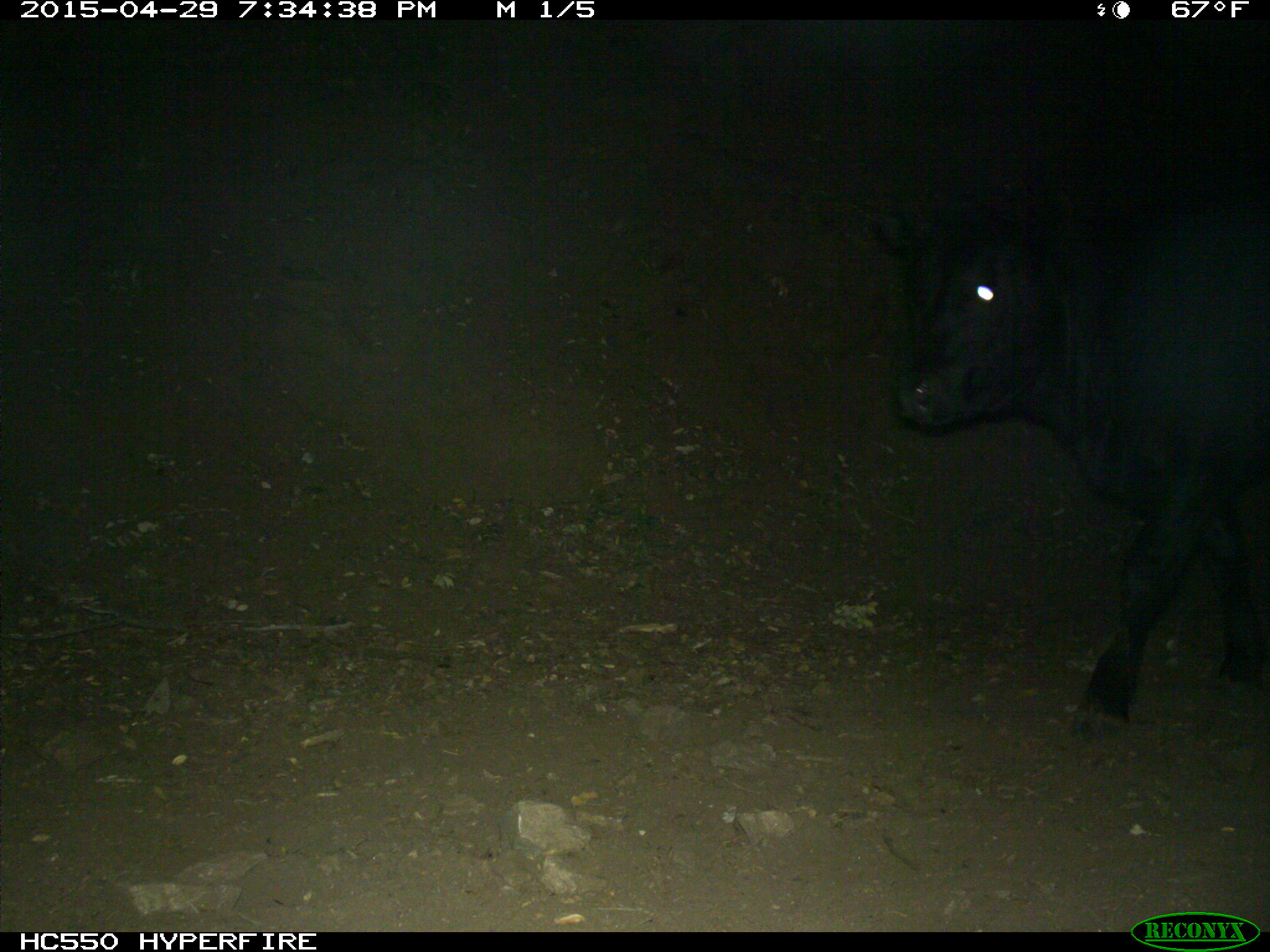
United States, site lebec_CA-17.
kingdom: Animalia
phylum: Chordata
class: Mammalia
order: Artiodactyla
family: Bovidae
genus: Bos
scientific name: Bos taurus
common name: domestic cow